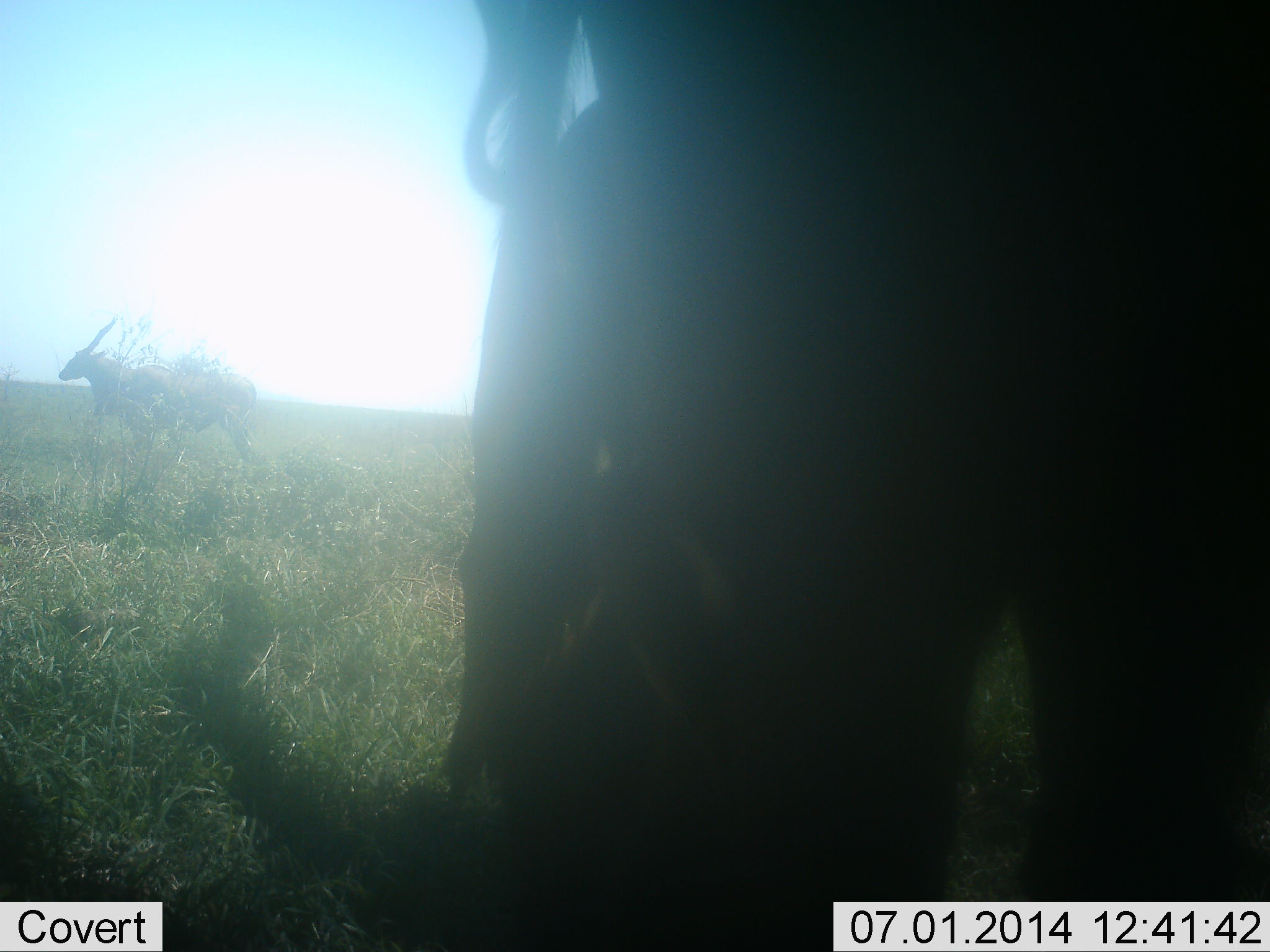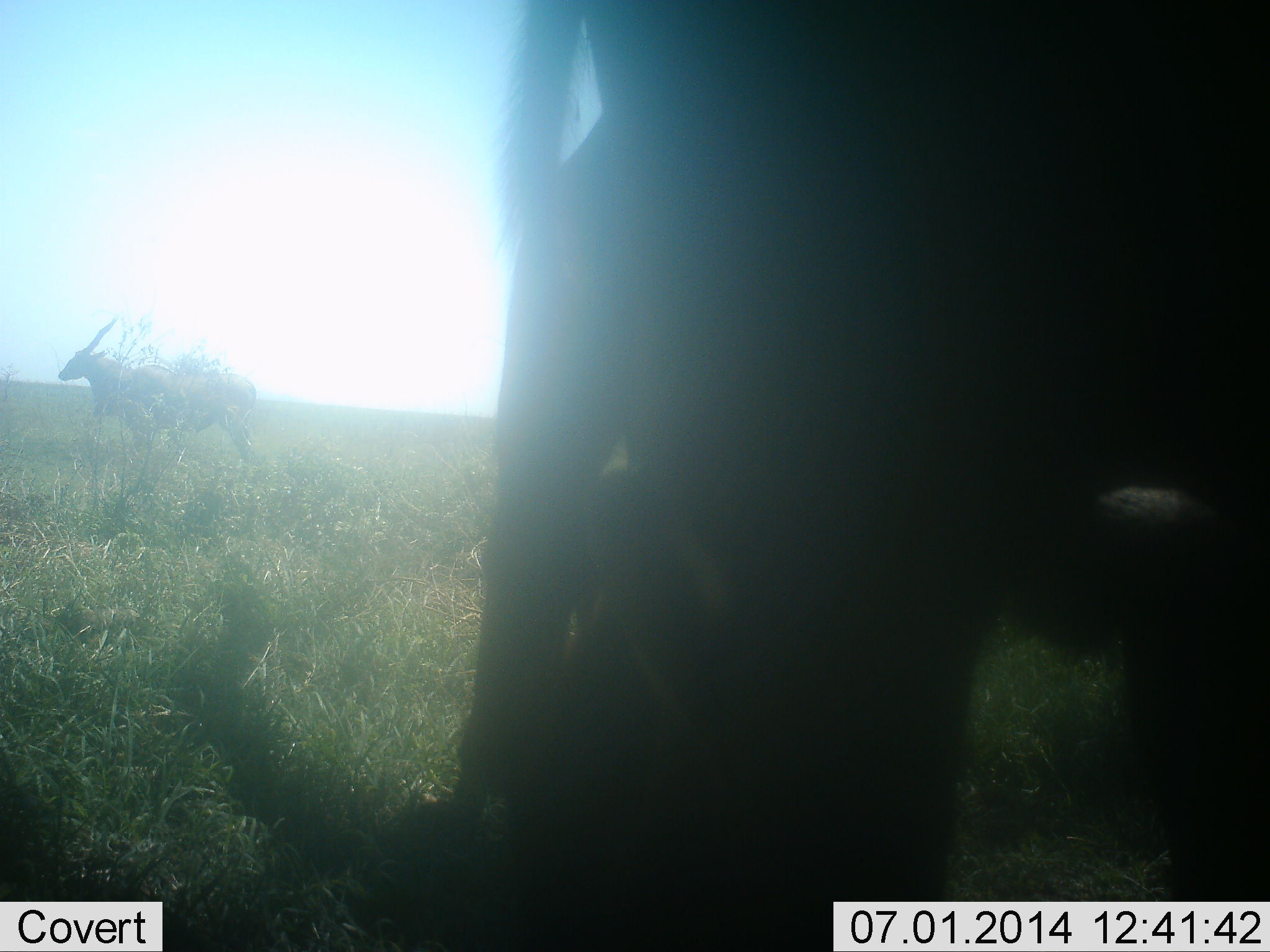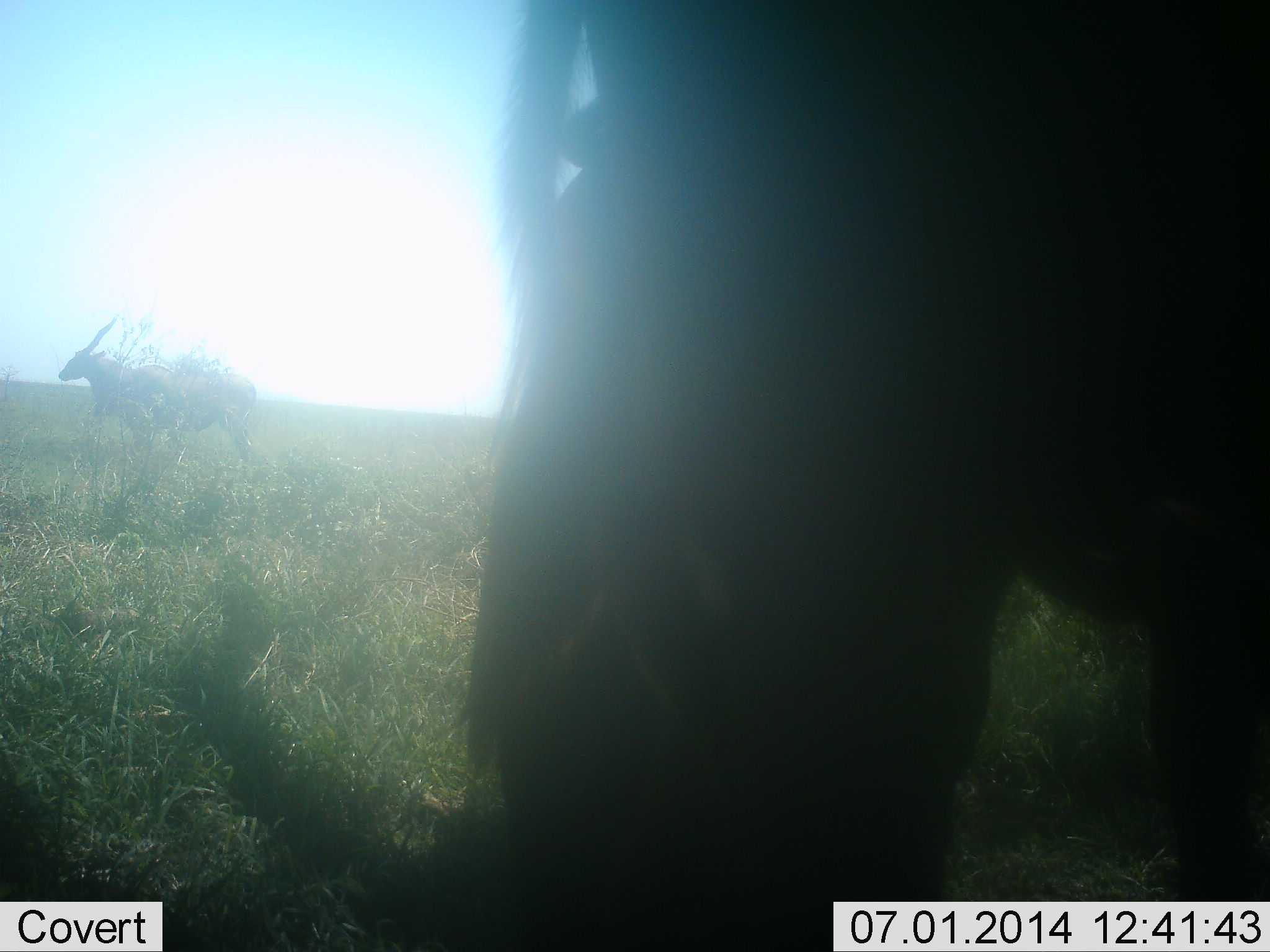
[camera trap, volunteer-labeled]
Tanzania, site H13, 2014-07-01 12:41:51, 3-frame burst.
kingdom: Animalia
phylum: Chordata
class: Mammalia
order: Artiodactyla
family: Bovidae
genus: Tragelaphus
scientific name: Tragelaphus oryx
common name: eland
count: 2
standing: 100%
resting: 0%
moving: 0%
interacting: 0%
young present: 9%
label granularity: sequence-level